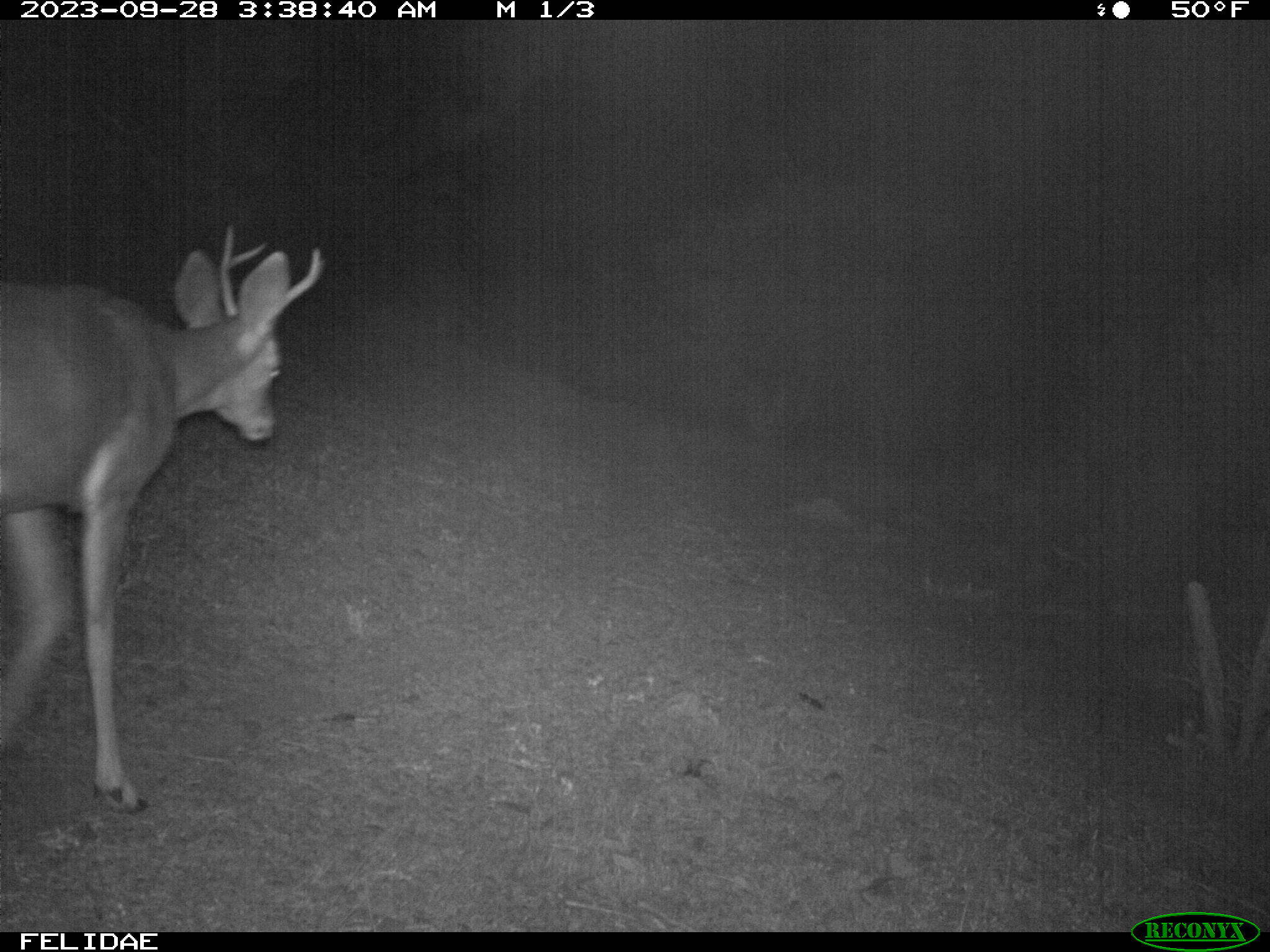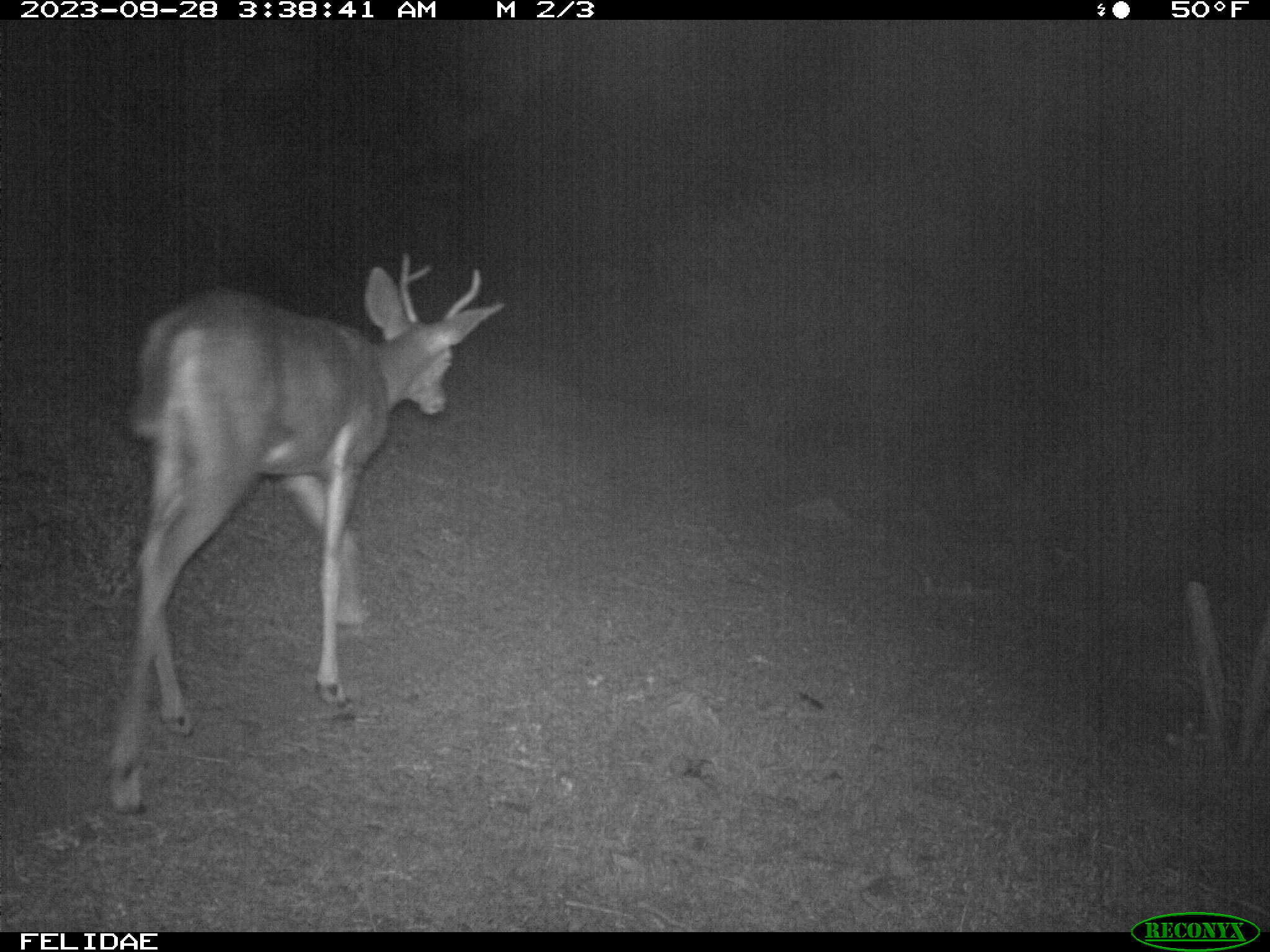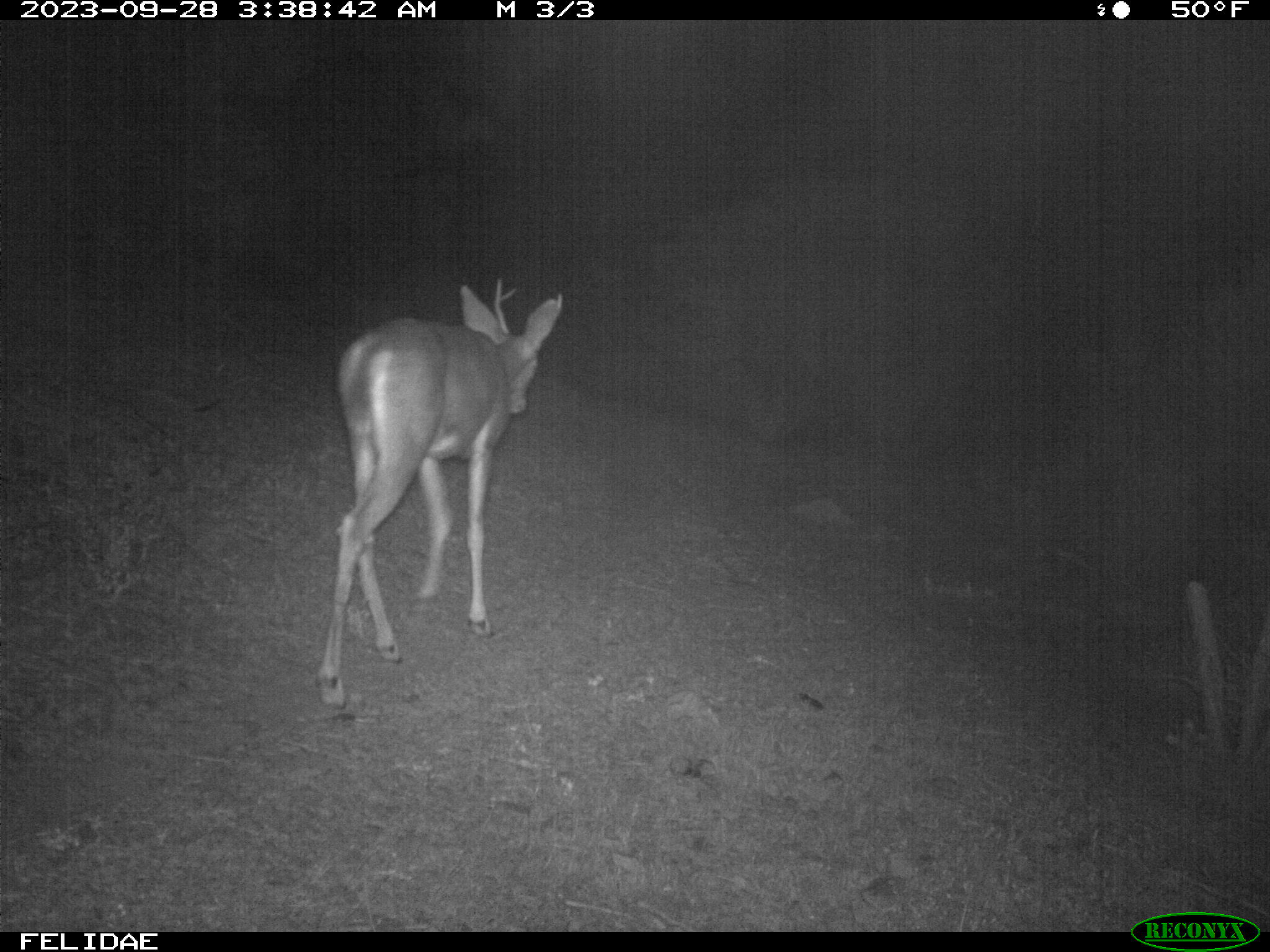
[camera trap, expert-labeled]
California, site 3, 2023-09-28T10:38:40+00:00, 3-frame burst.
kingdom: Animalia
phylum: Chordata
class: Mammalia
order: Artiodactyla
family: Cervidae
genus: Odocoileus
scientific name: Odocoileus hemionus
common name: mule deer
Mule deer (Odocoileus hemionus).